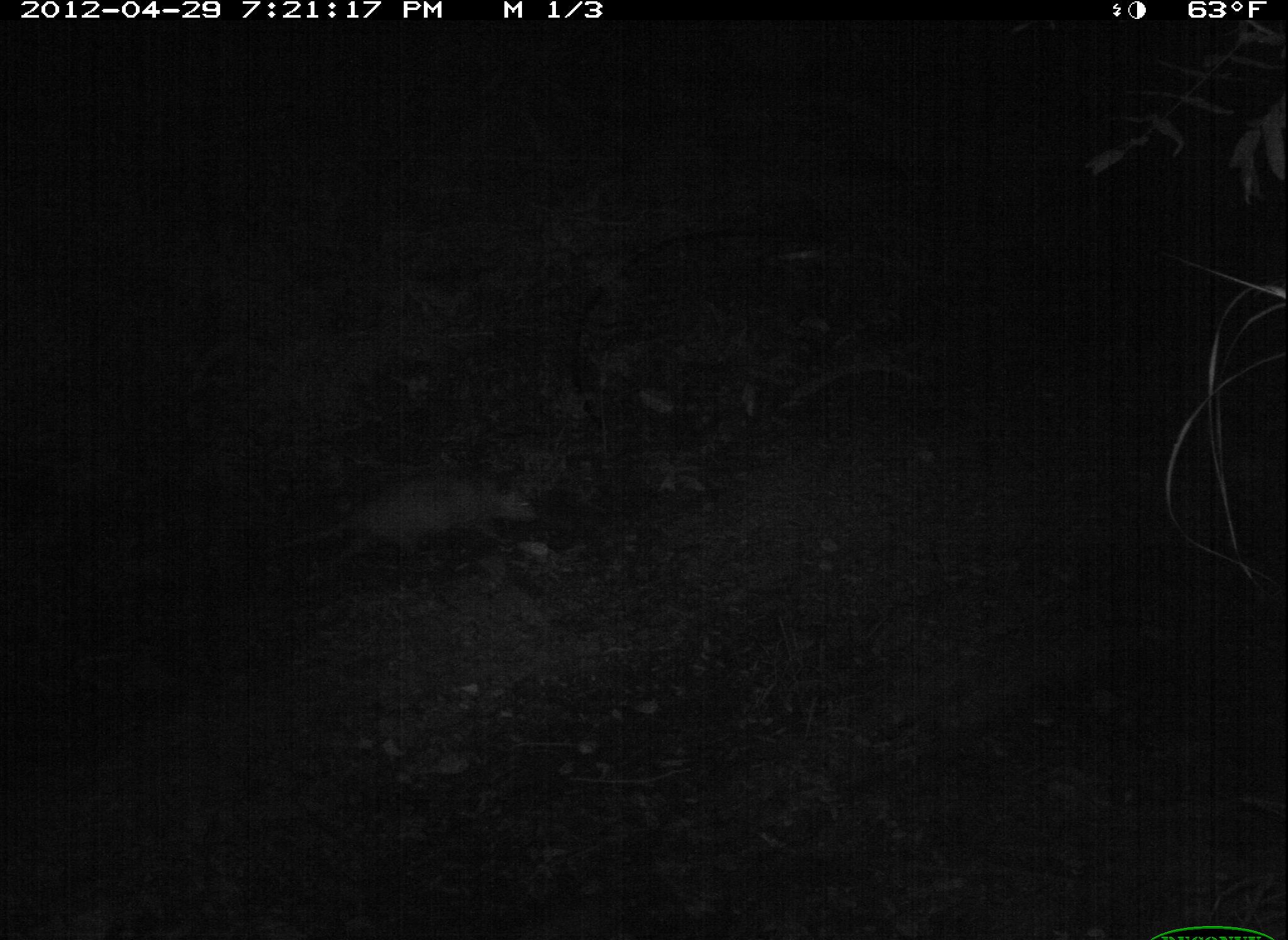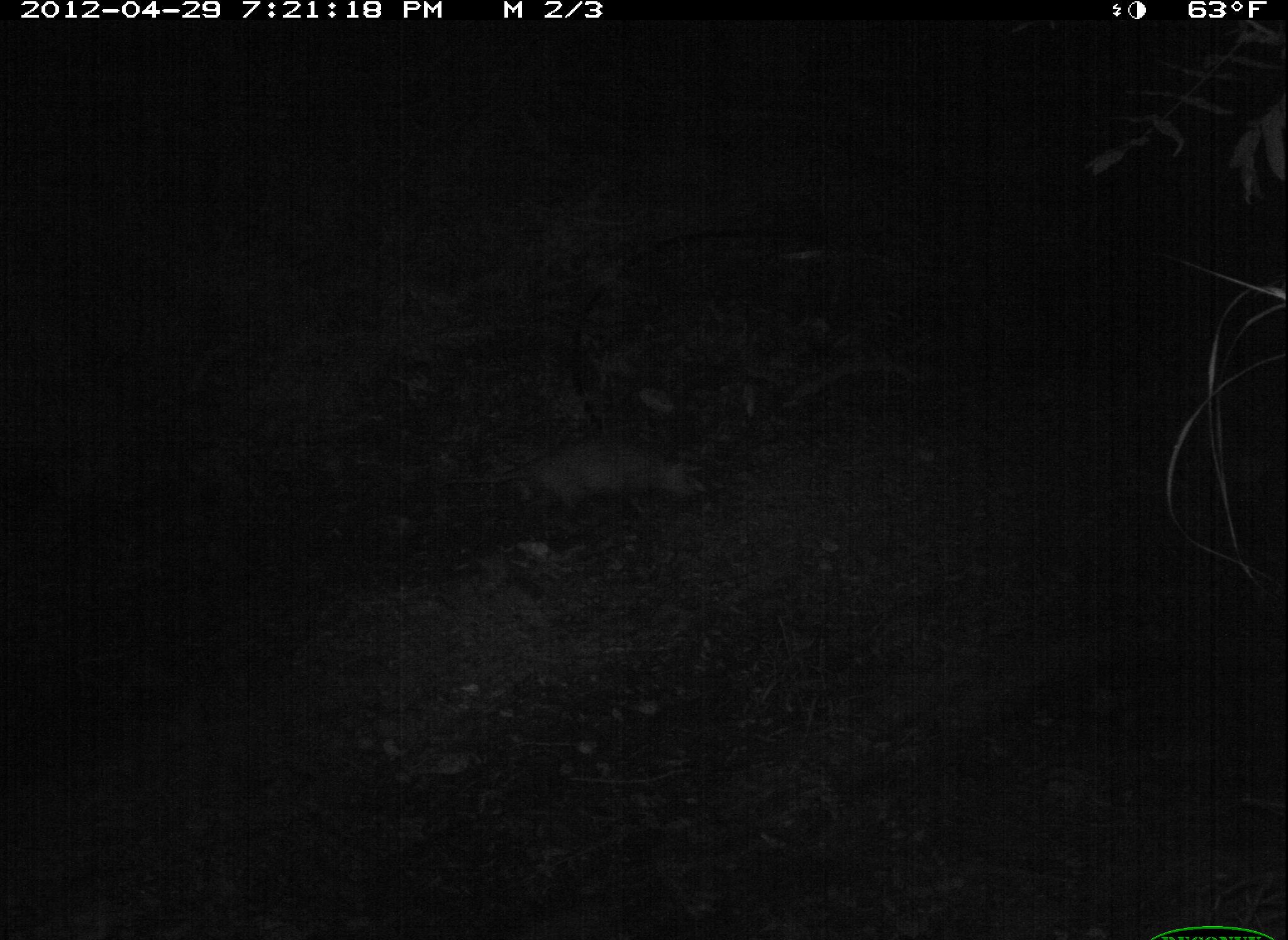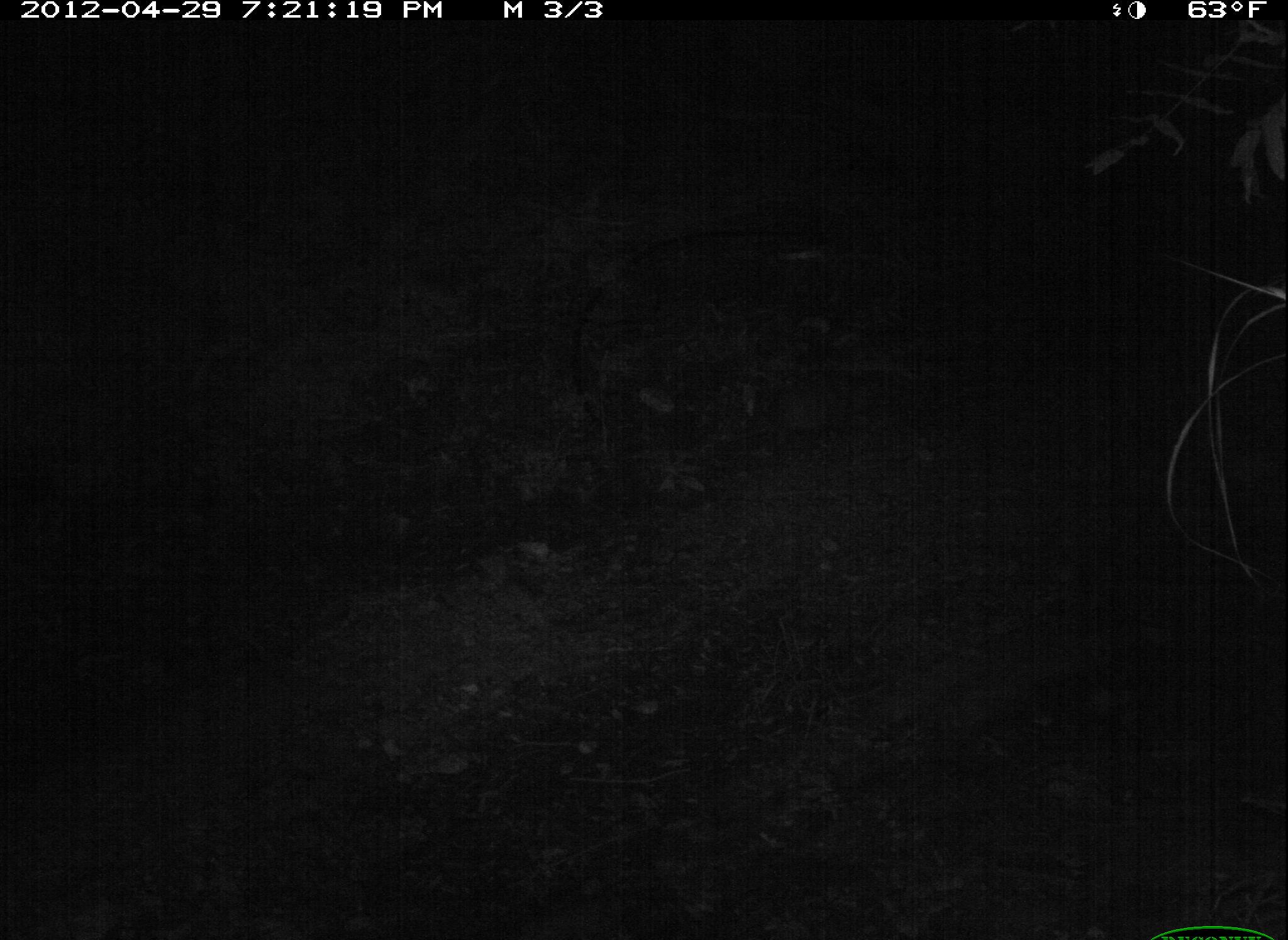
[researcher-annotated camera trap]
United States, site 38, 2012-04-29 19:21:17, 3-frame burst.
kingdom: Animalia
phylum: Chordata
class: Mammalia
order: Didelphimorphia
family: Didelphidae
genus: Didelphis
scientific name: Didelphis virginiana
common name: virginia opossum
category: opossum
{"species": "opossum (virginia opossum) (Didelphis virginiana)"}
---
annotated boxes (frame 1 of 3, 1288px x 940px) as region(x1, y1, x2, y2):
opossum: region(308, 469, 557, 598)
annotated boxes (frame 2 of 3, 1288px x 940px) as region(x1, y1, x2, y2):
opossum: region(396, 412, 745, 540)